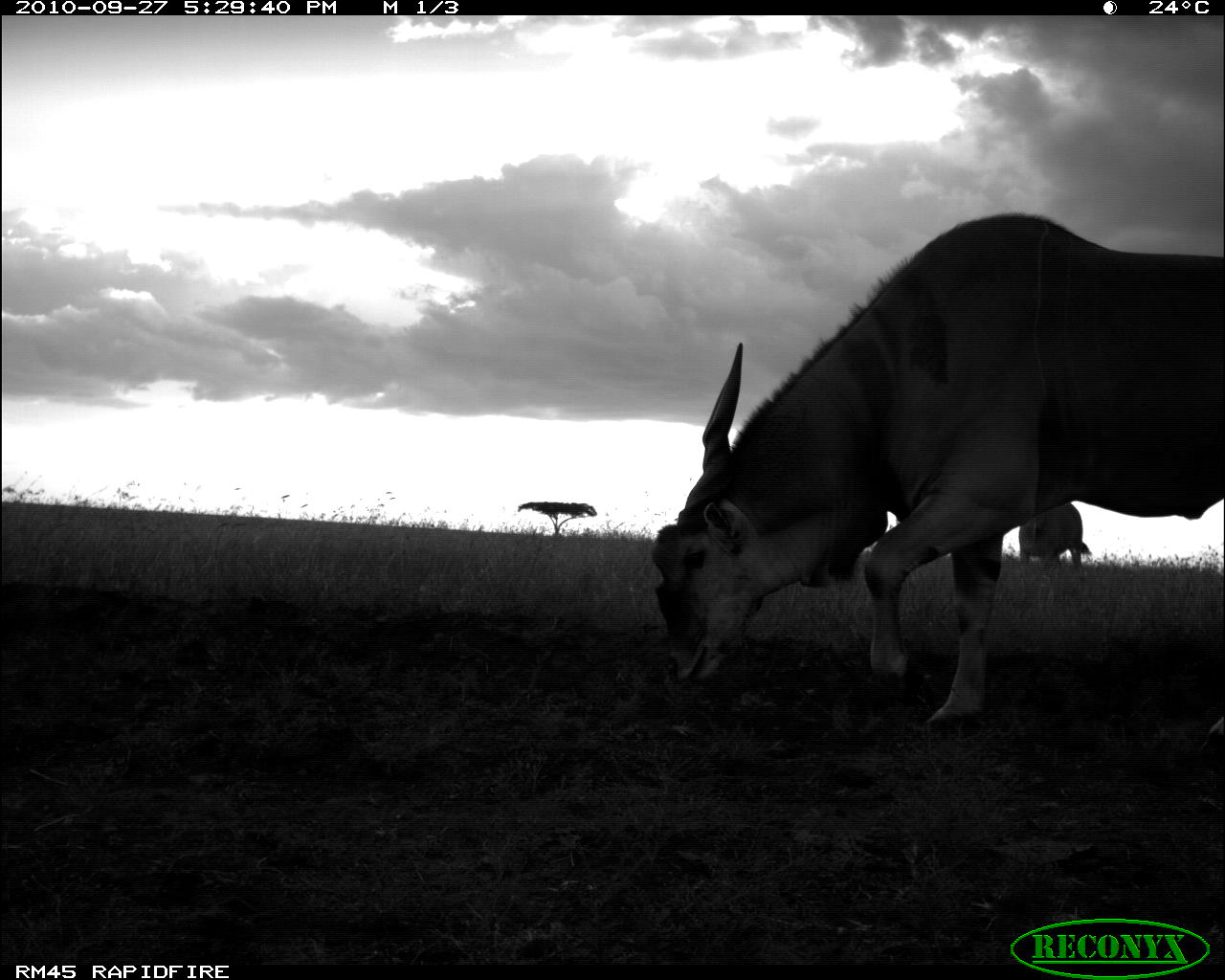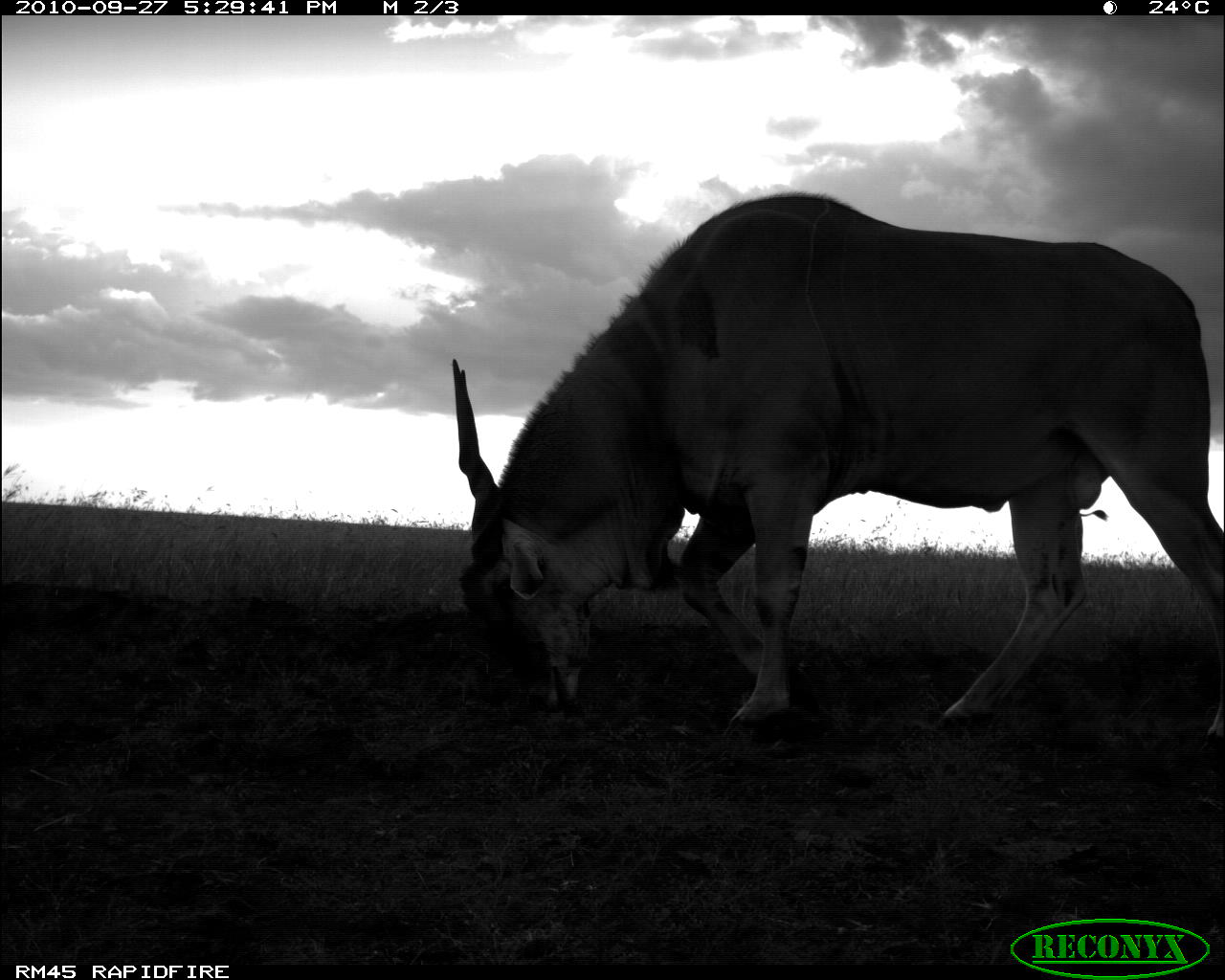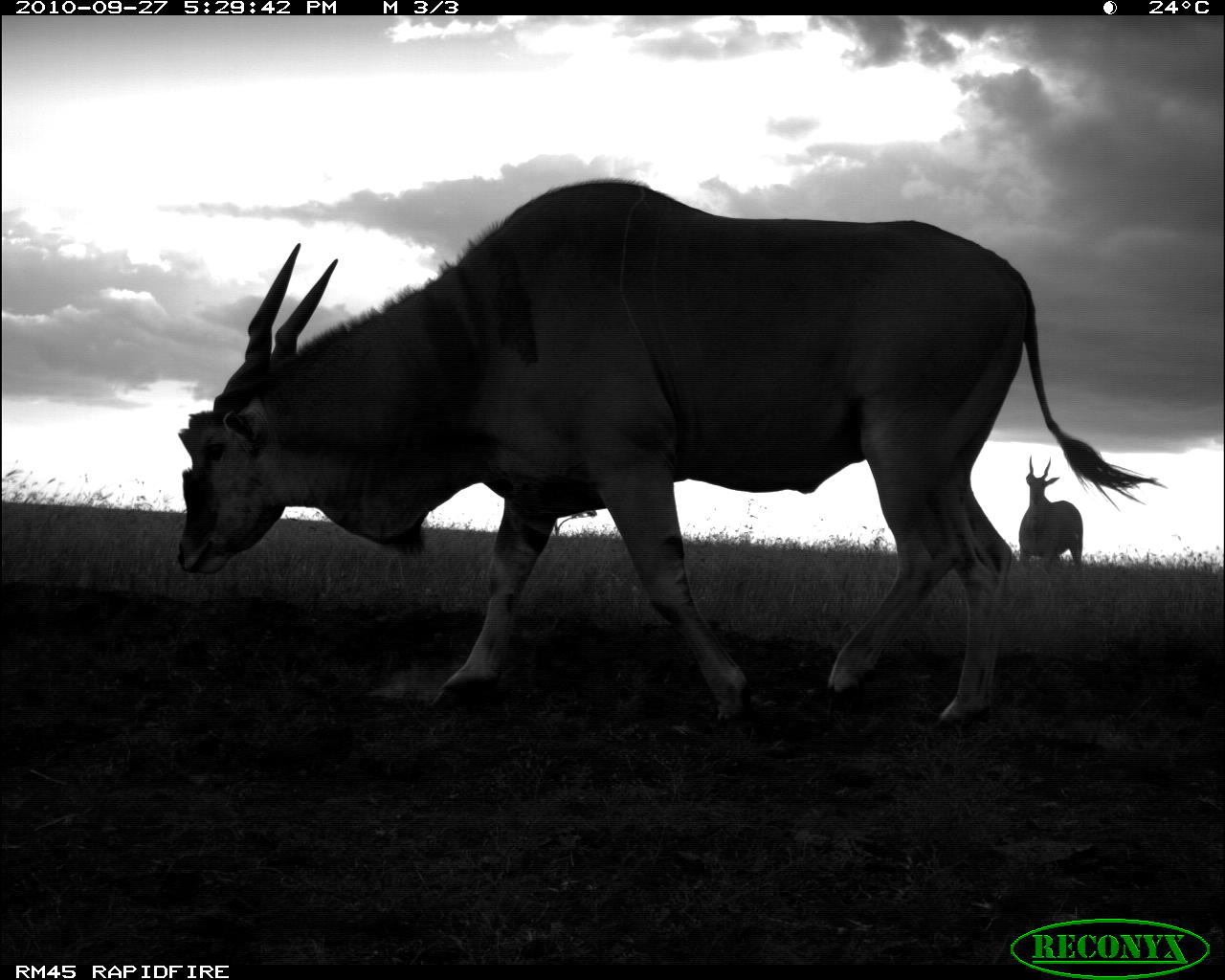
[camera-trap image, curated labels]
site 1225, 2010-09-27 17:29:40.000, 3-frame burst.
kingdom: Animalia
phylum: Chordata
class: Mammalia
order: Artiodactyla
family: Bovidae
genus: Tragelaphus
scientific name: Tragelaphus oryx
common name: eland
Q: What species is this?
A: Tragelaphus oryx (eland).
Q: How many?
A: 2.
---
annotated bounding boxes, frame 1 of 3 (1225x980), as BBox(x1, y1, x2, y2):
tragelaphus oryx: BBox(652, 209, 1224, 756); BBox(1017, 501, 1092, 572)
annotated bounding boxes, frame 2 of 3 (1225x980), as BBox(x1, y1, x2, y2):
tragelaphus oryx: BBox(451, 190, 1225, 745); BBox(1080, 509, 1108, 557)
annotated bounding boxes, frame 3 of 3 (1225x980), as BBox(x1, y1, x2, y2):
tragelaphus oryx: BBox(176, 176, 1163, 729); BBox(1017, 455, 1084, 575)